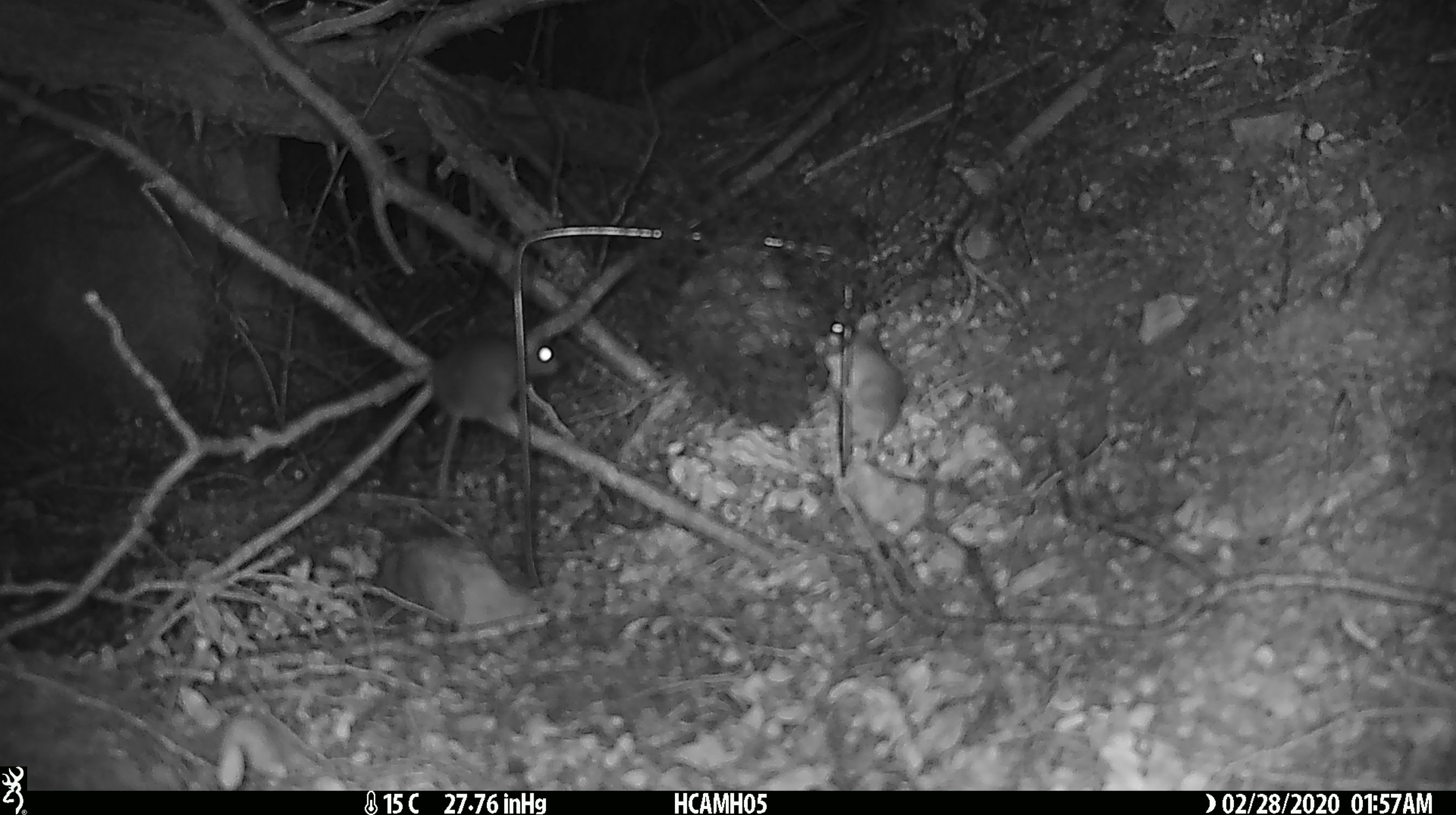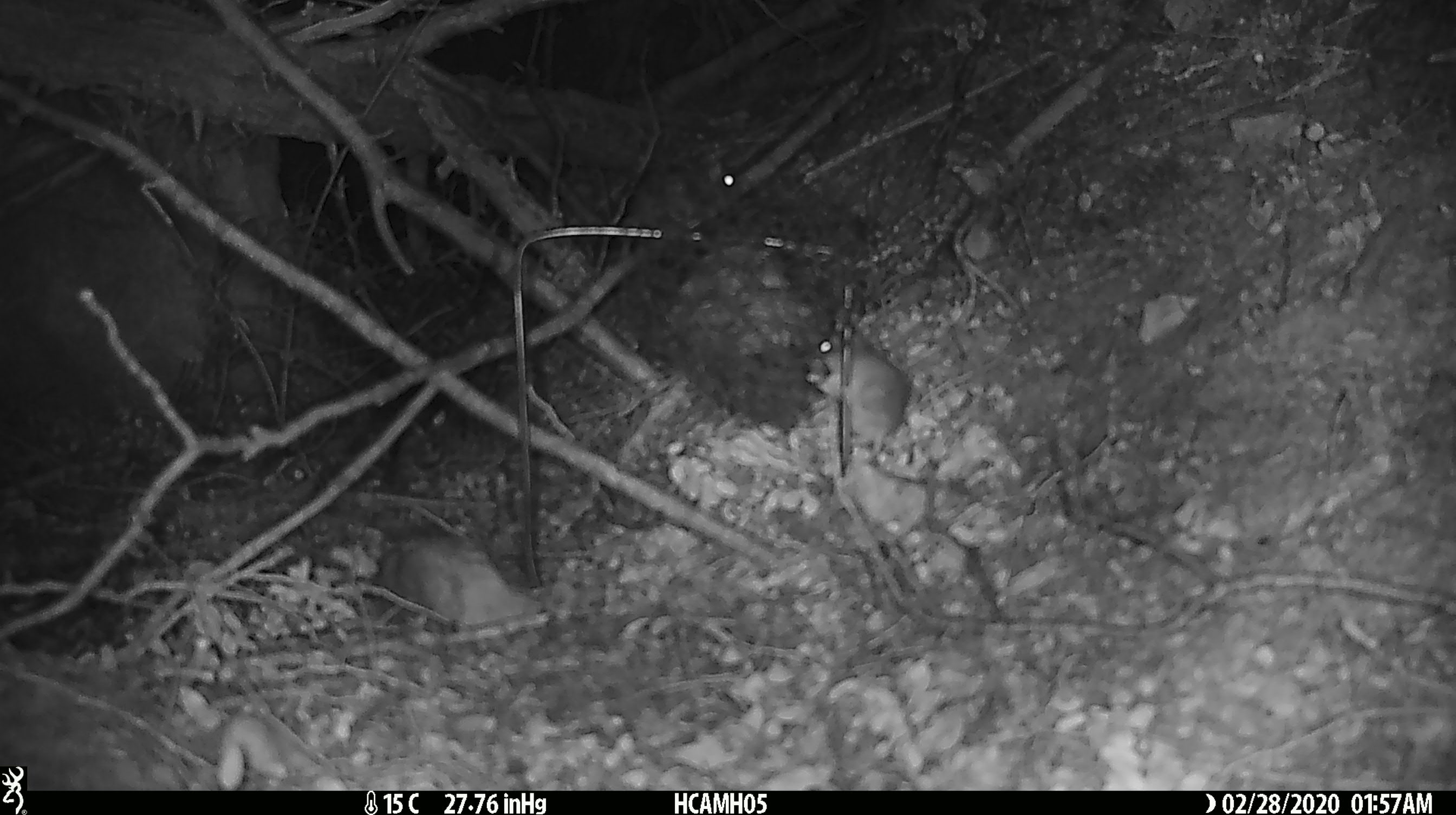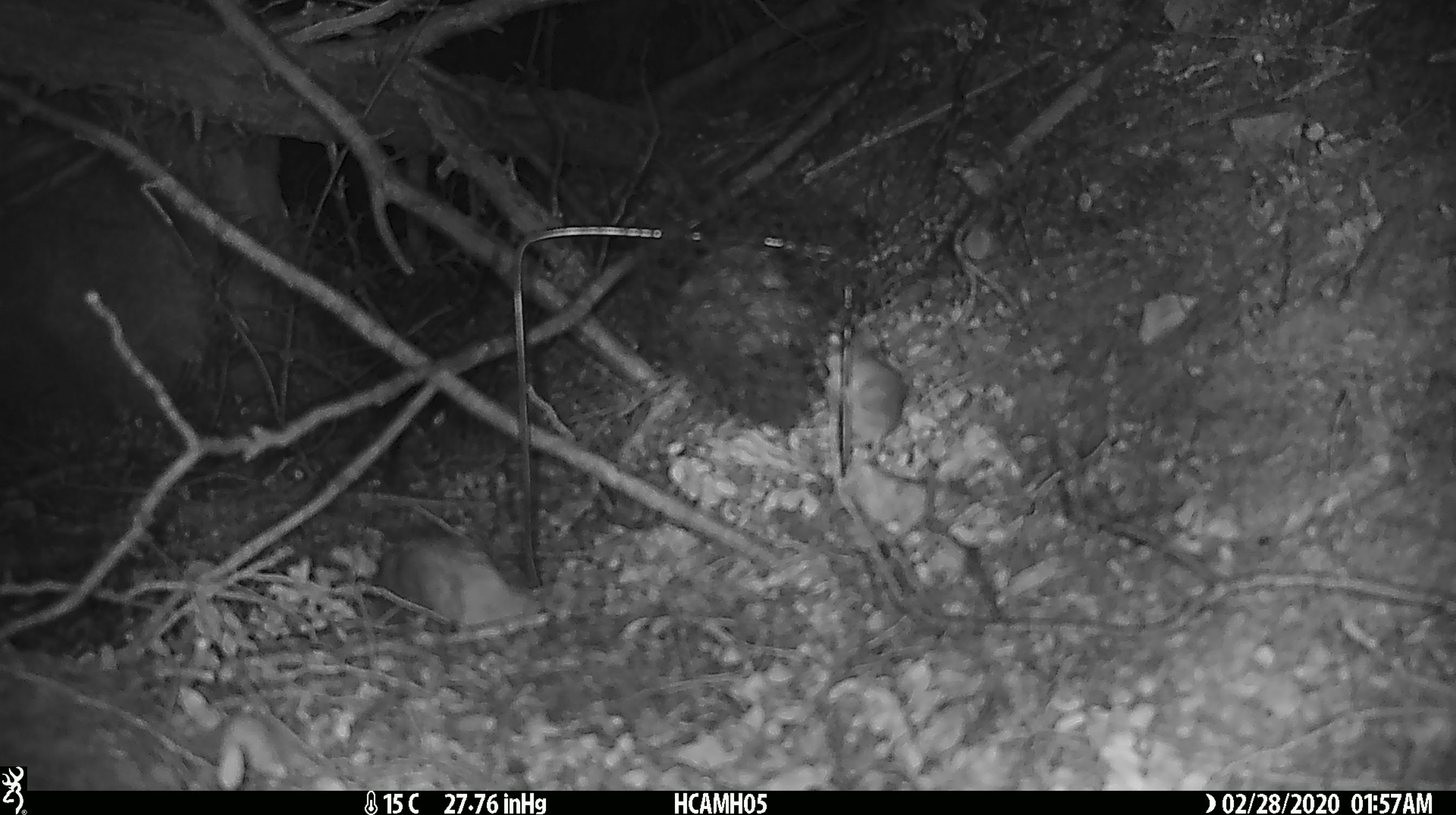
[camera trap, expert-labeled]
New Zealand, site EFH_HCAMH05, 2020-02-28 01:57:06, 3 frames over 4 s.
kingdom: Animalia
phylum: Chordata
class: Mammalia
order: Rodentia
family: Muridae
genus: Mus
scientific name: Mus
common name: mouse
Mouse (Mus).